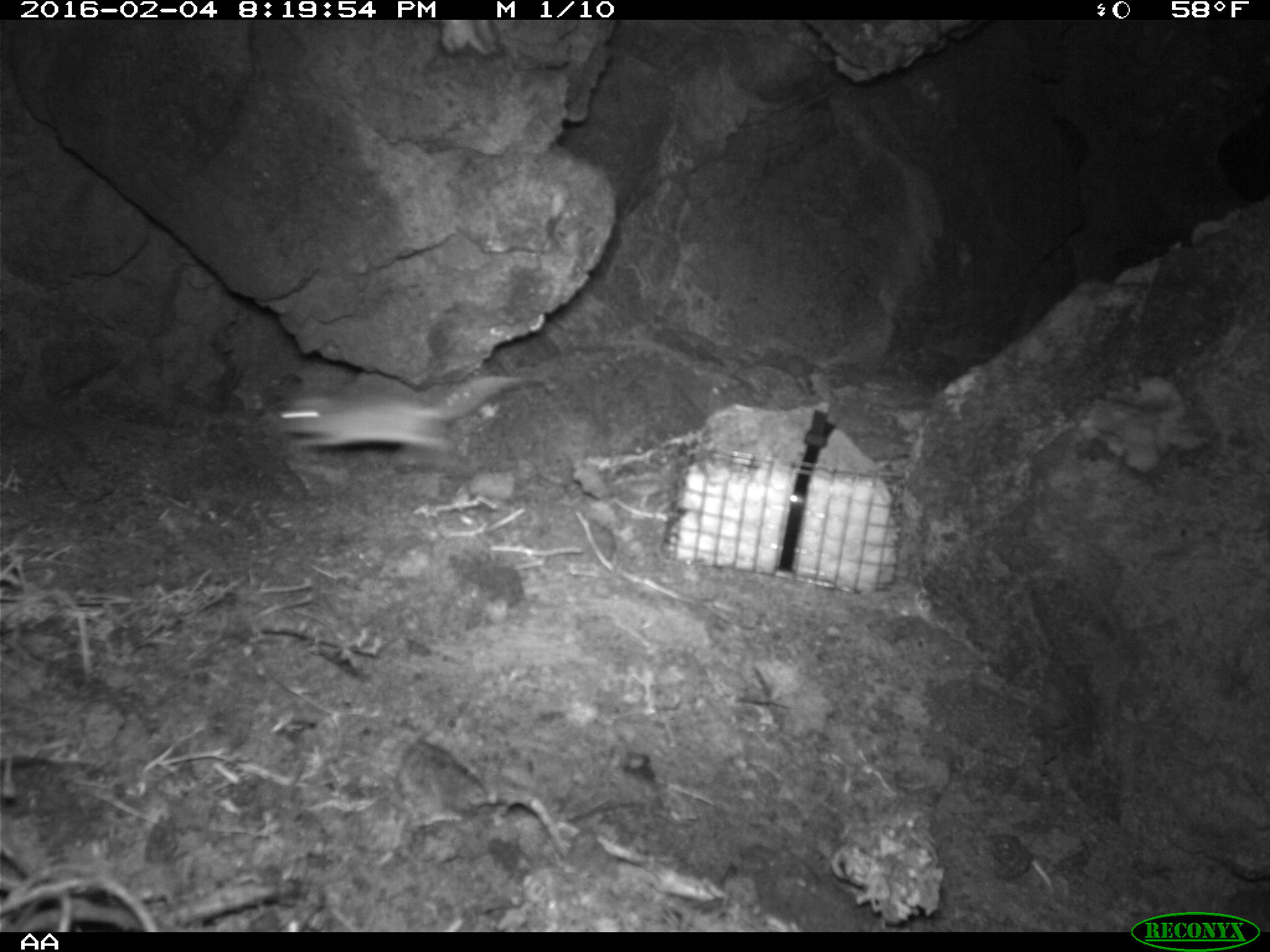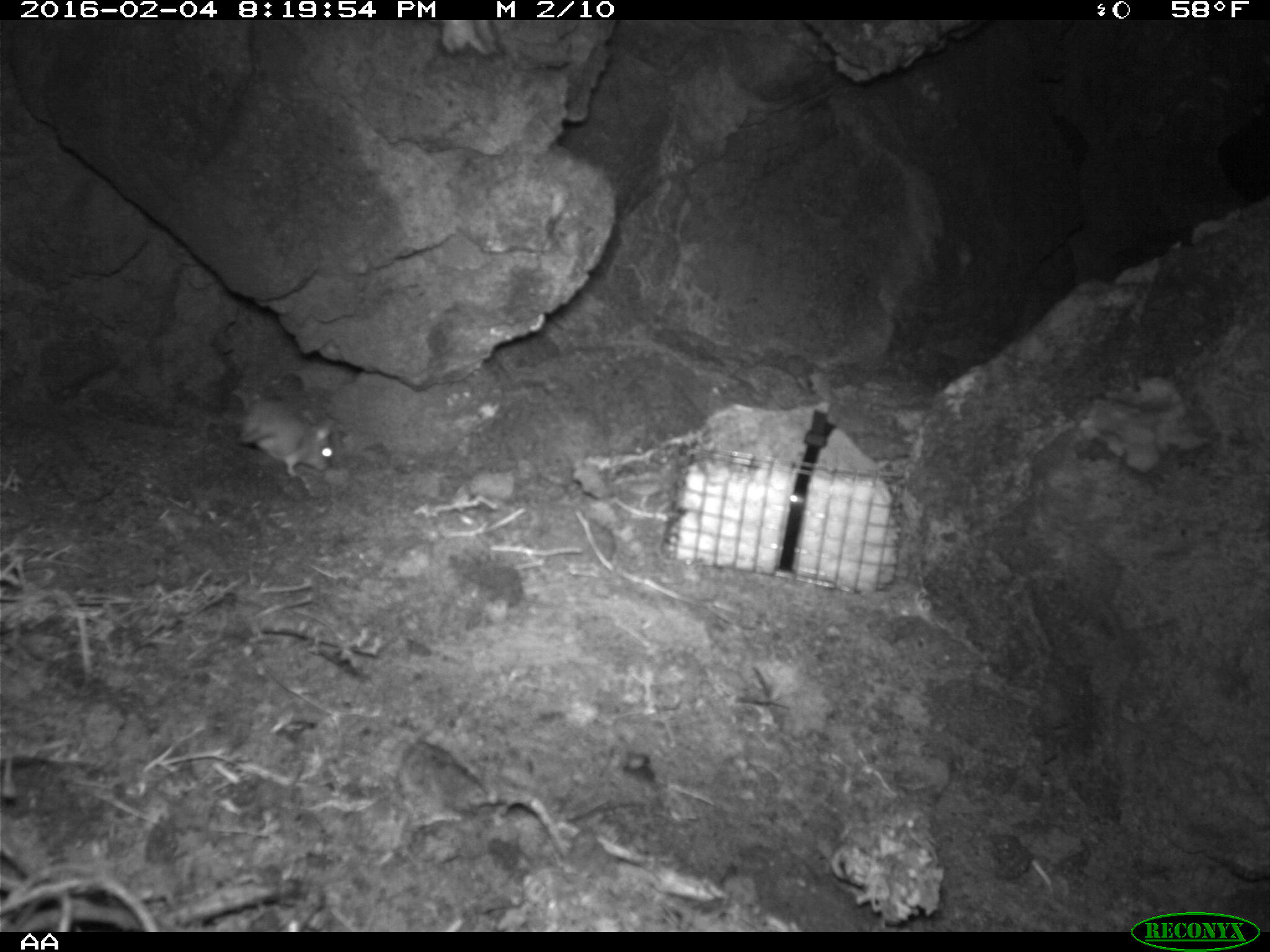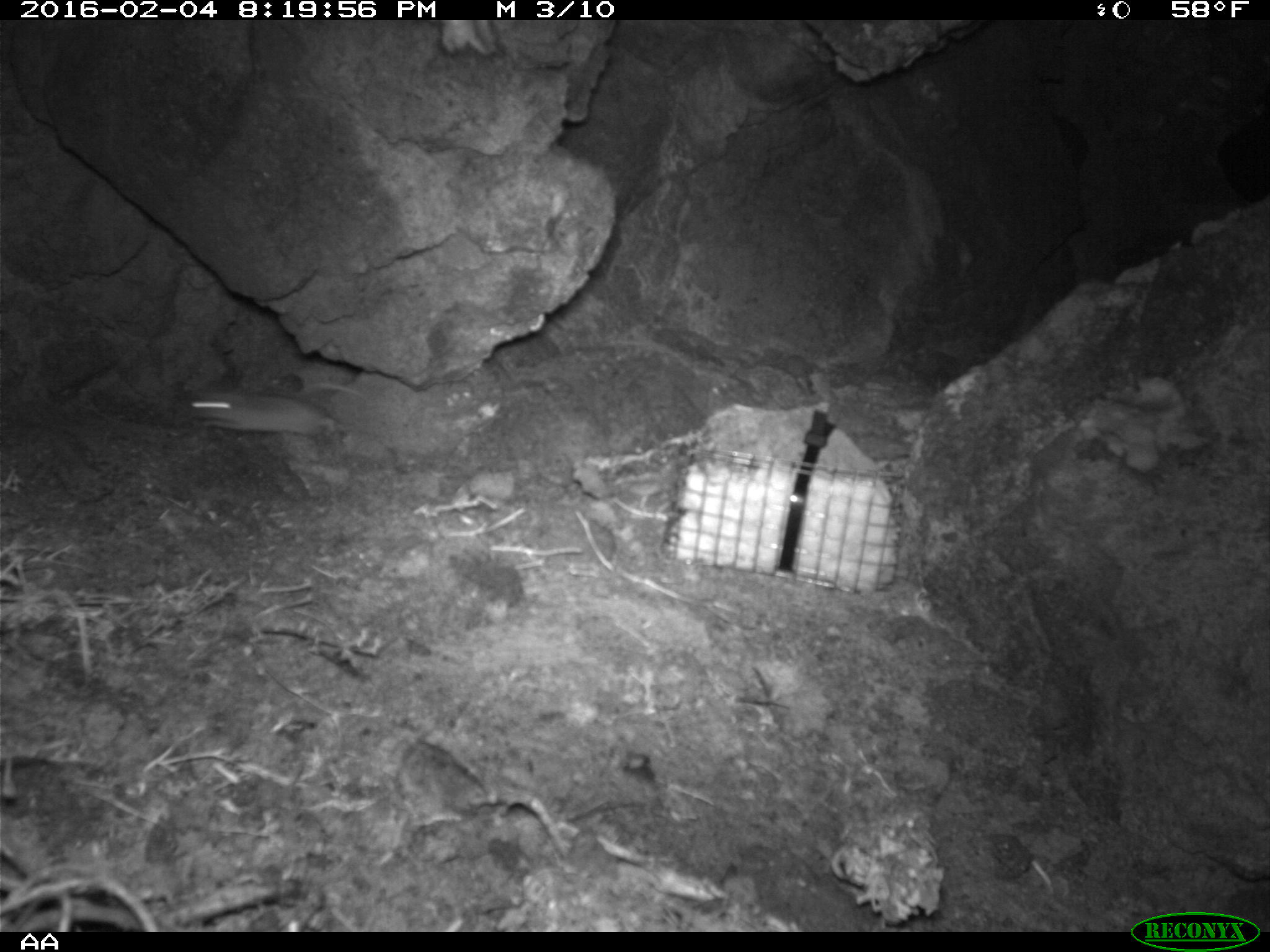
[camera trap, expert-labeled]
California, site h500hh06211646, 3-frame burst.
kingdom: Animalia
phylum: Chordata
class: Mammalia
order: Rodentia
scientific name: Rodentia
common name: rodent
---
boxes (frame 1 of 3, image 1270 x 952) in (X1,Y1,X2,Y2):
rodent: (273,376,519,449)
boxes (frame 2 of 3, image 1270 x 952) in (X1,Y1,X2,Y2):
rodent: (231,384,333,477)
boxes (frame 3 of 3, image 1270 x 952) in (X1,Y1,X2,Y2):
rodent: (187,382,366,439)